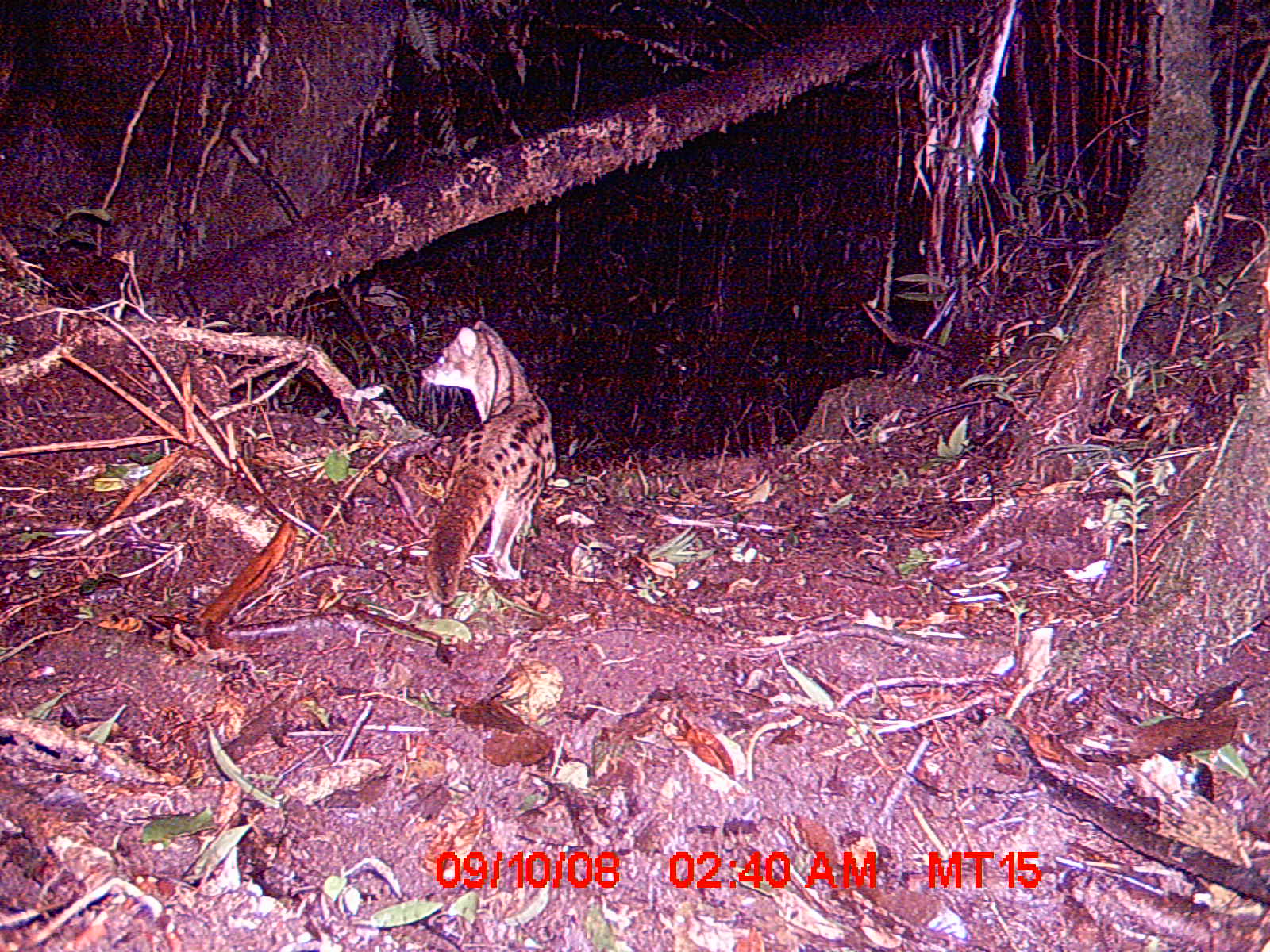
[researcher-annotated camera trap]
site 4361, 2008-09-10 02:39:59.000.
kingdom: Animalia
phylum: Chordata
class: Mammalia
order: Carnivora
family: Eupleridae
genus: Fossa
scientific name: Fossa fossana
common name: fanaloka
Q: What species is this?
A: Fossa fossana (fanaloka).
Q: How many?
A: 1.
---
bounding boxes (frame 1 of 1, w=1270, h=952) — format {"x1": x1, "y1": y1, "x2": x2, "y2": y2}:
fossa fossana: {"x1": 420, "y1": 317, "x2": 557, "y2": 603}